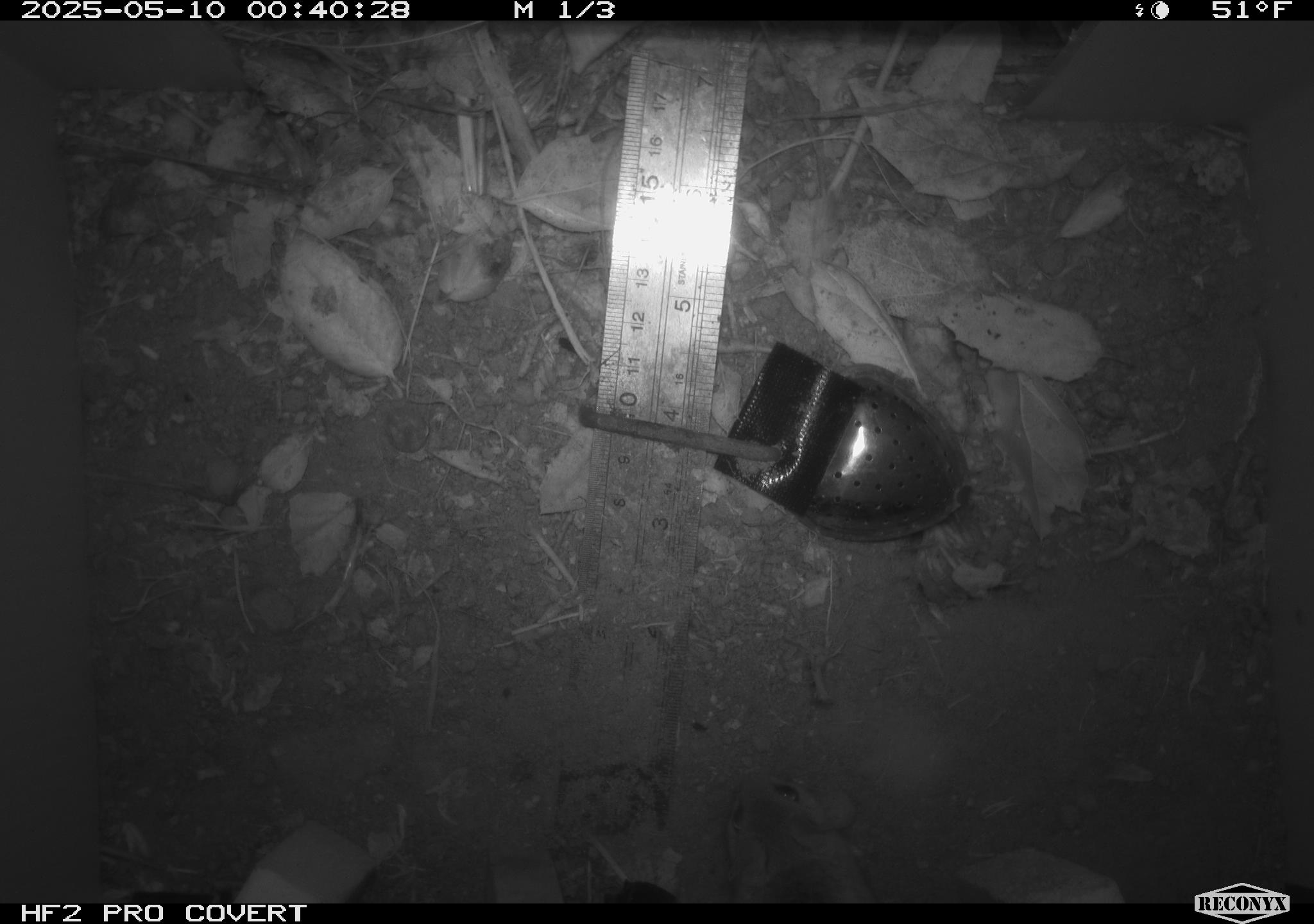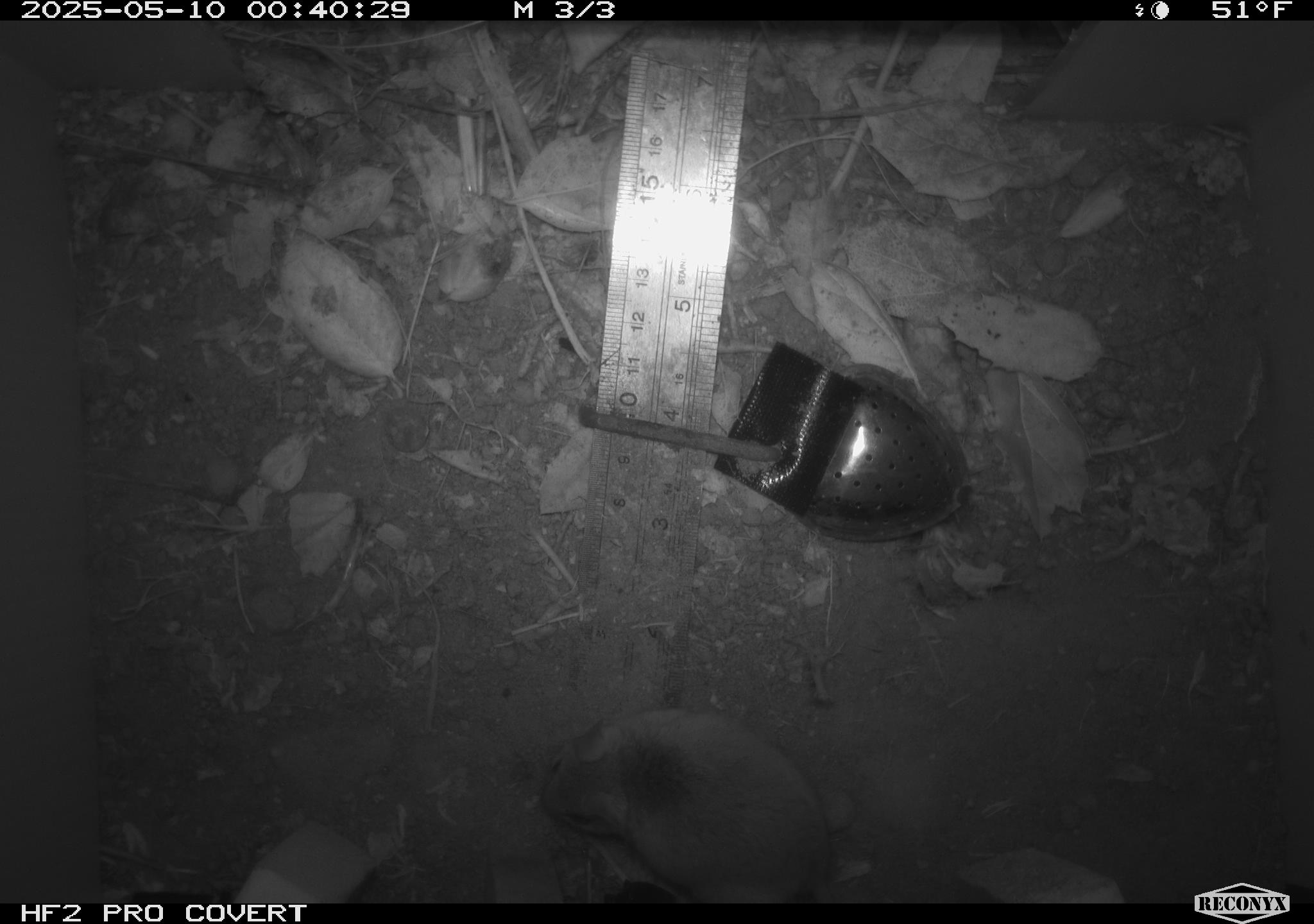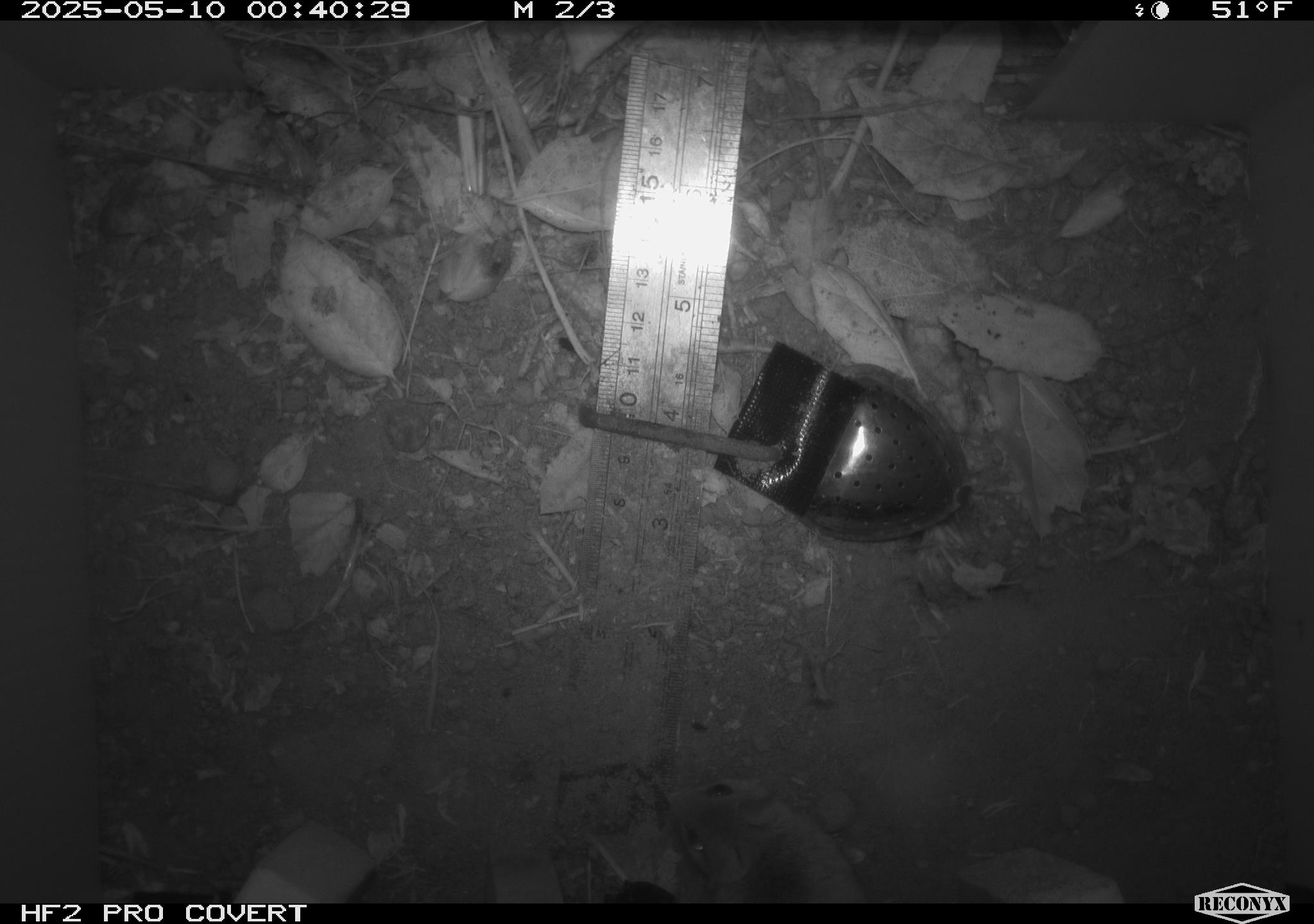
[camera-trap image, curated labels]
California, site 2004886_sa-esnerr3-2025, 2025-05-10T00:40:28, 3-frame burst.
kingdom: Animalia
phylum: Chordata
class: Mammalia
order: Rodentia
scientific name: Rodentia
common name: rodent